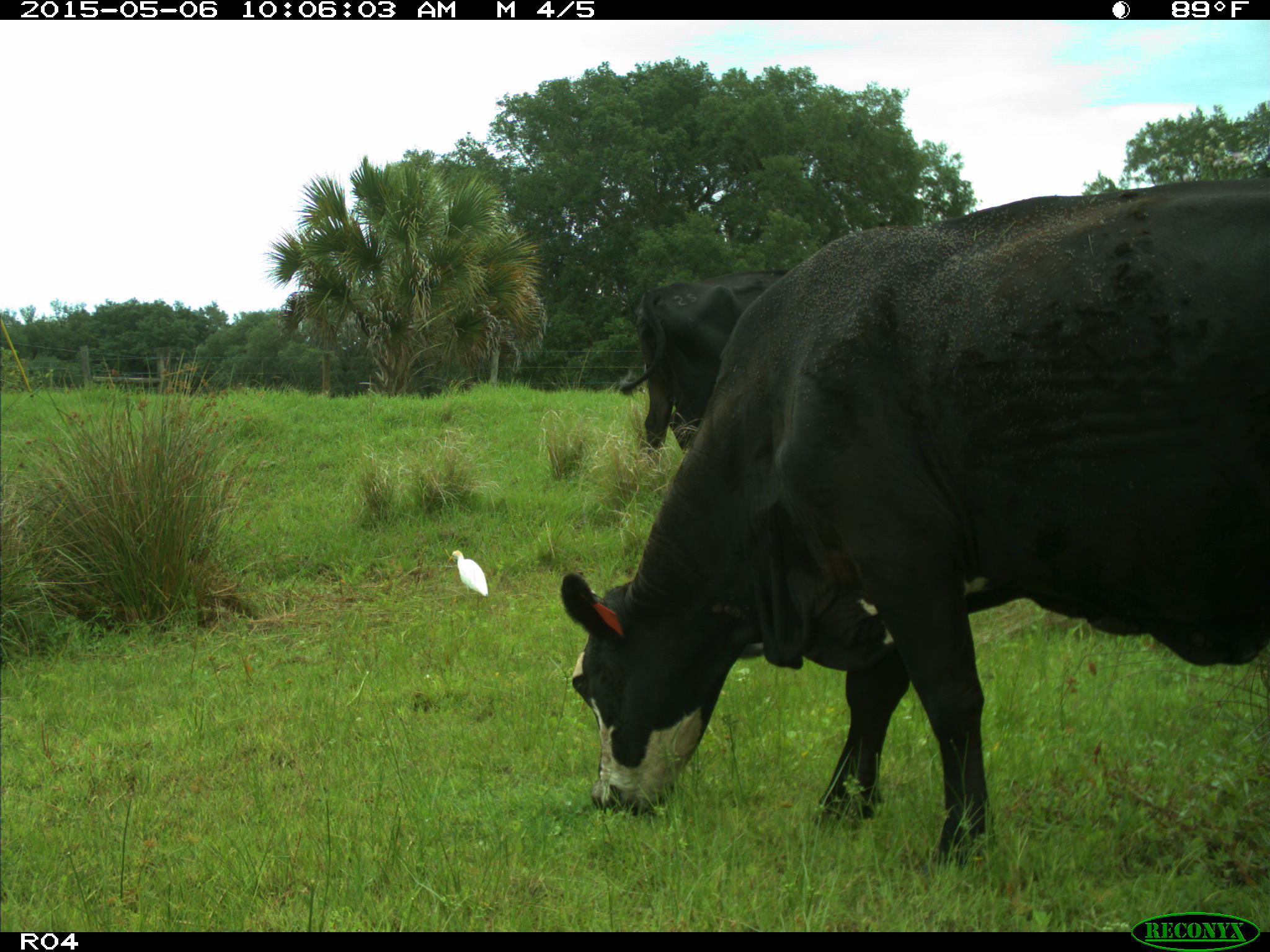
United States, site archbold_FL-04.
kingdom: Animalia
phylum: Chordata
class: Mammalia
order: Artiodactyla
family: Bovidae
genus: Bos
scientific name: Bos taurus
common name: domestic cow